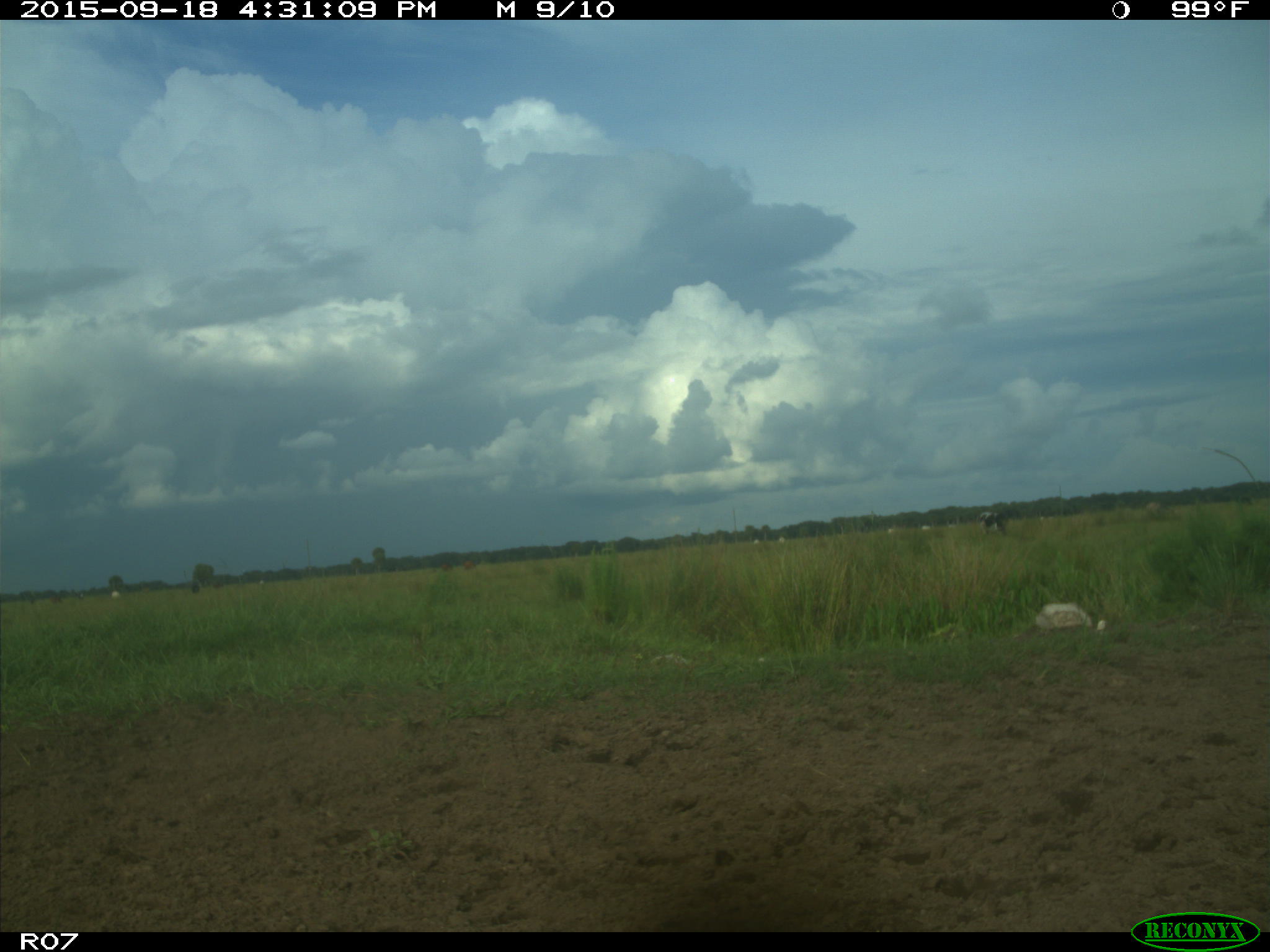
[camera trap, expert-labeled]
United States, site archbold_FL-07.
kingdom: Animalia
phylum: Chordata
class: Mammalia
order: Artiodactyla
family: Bovidae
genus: Bos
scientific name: Bos taurus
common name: domestic cow